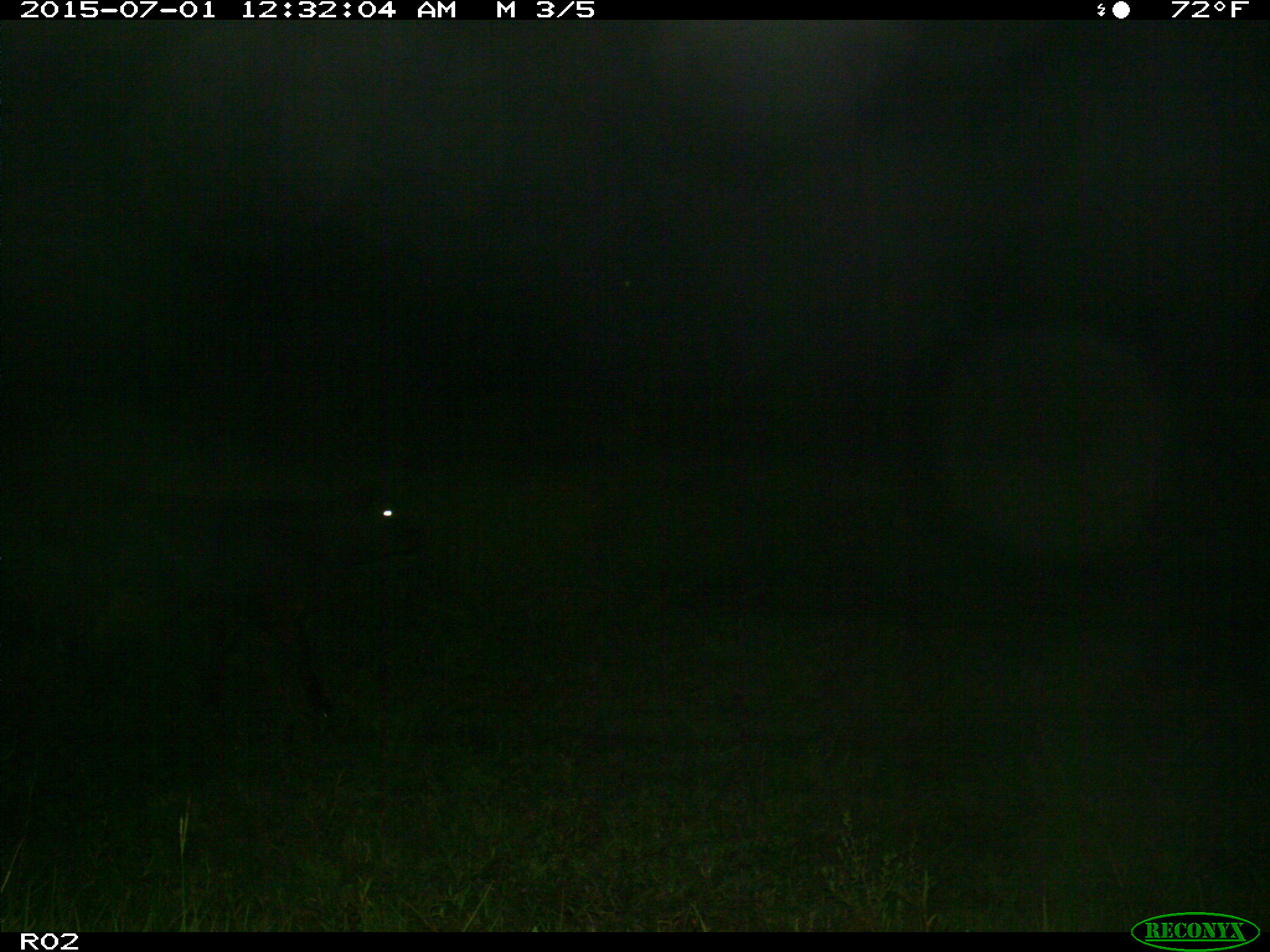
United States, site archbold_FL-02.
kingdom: Animalia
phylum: Chordata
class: Mammalia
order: Artiodactyla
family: Bovidae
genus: Bos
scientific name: Bos taurus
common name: domestic cow